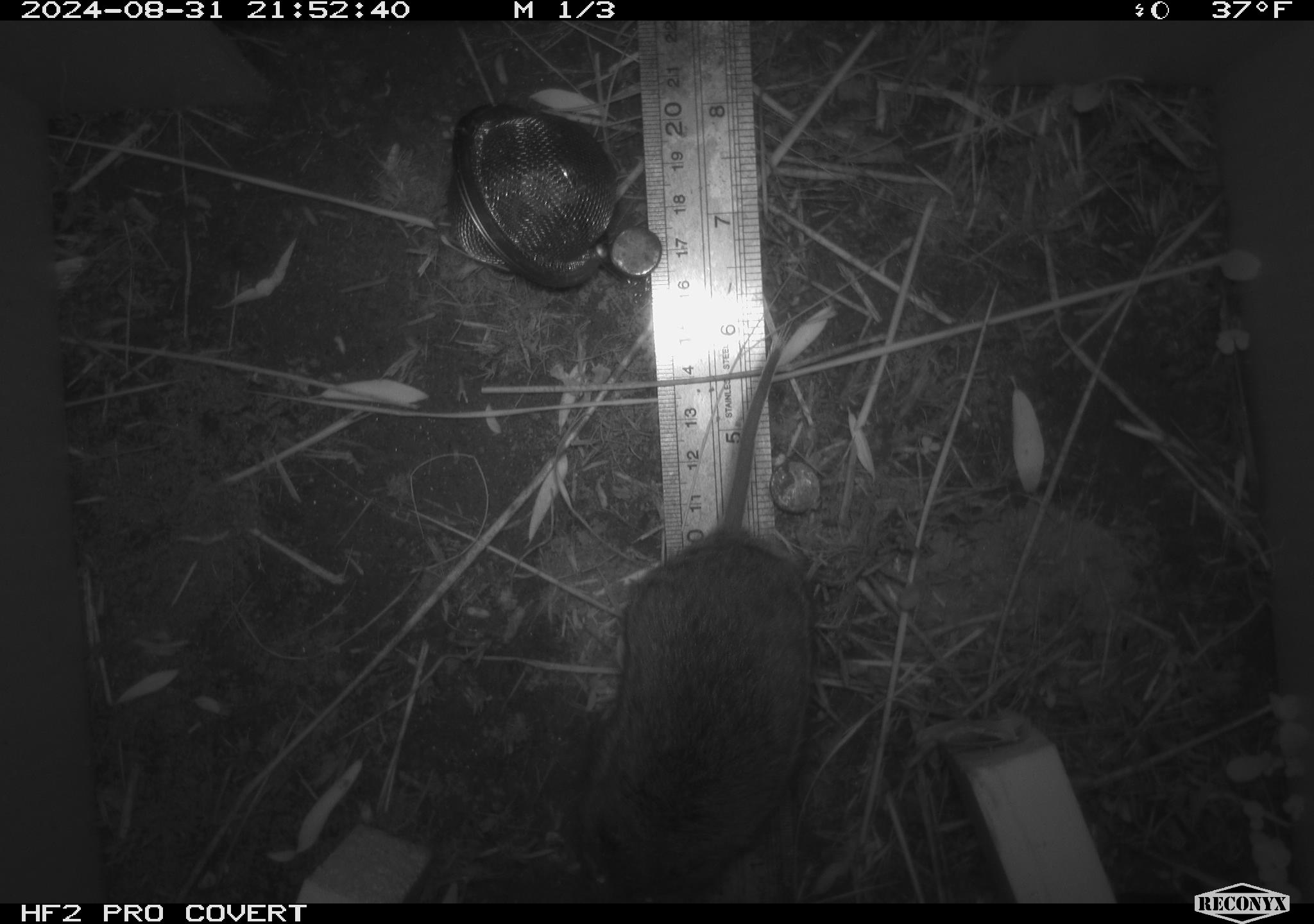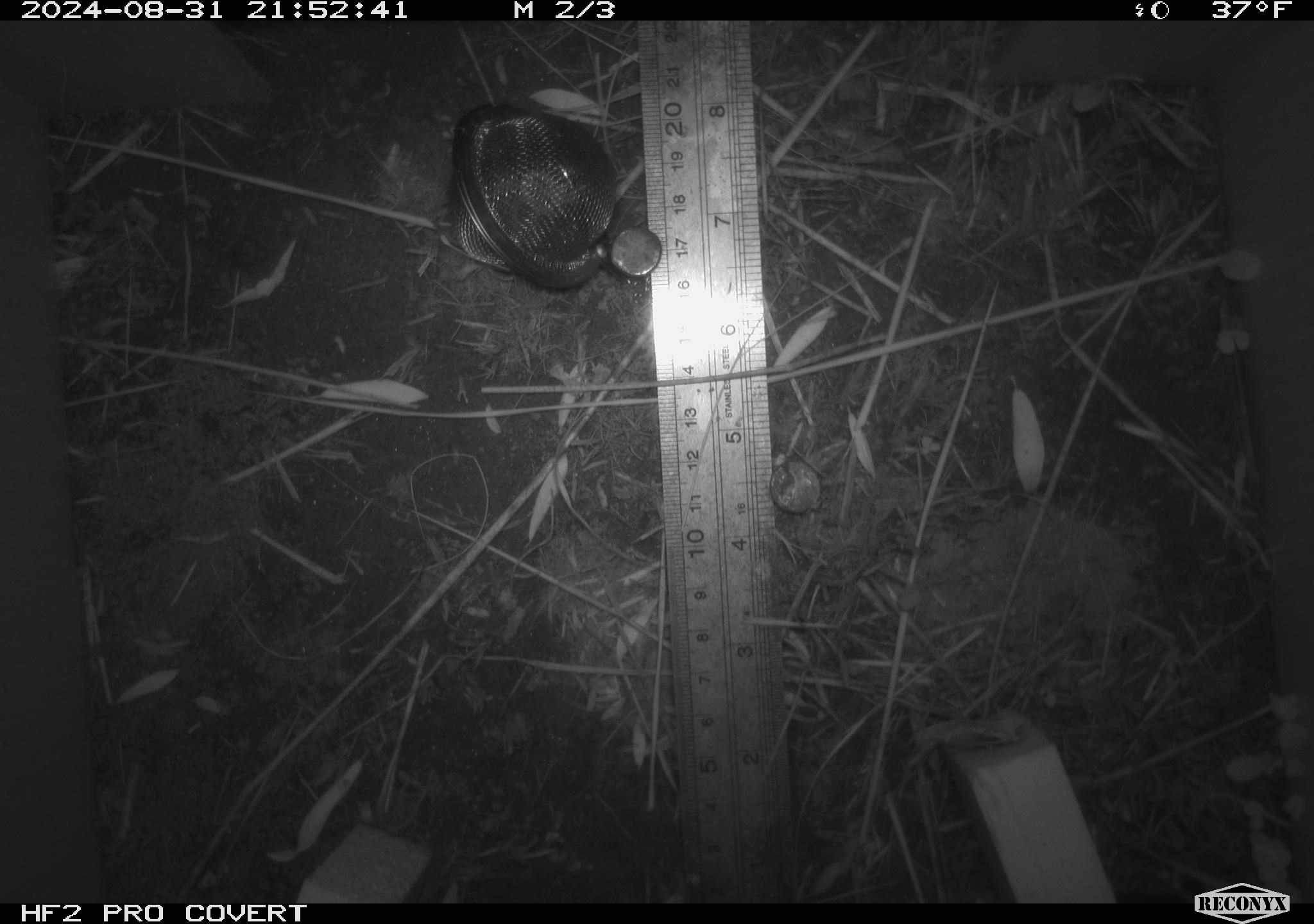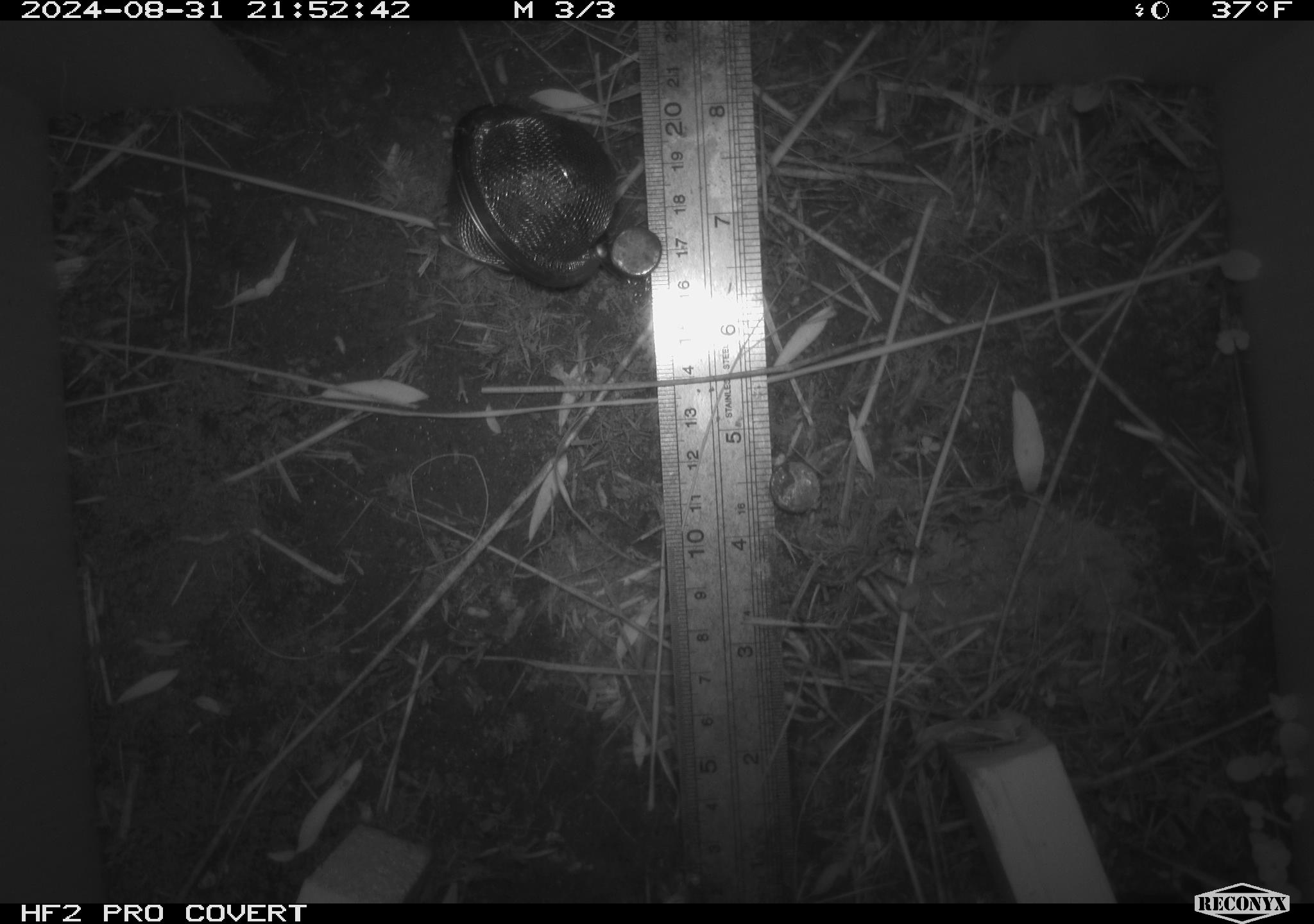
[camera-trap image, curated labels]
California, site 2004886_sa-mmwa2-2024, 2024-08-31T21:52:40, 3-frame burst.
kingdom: Animalia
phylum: Chordata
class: Mammalia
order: Rodentia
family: Cricetidae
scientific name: Arvicolinae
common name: voles, lemmings, and muskrats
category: arvicolinae subfamily